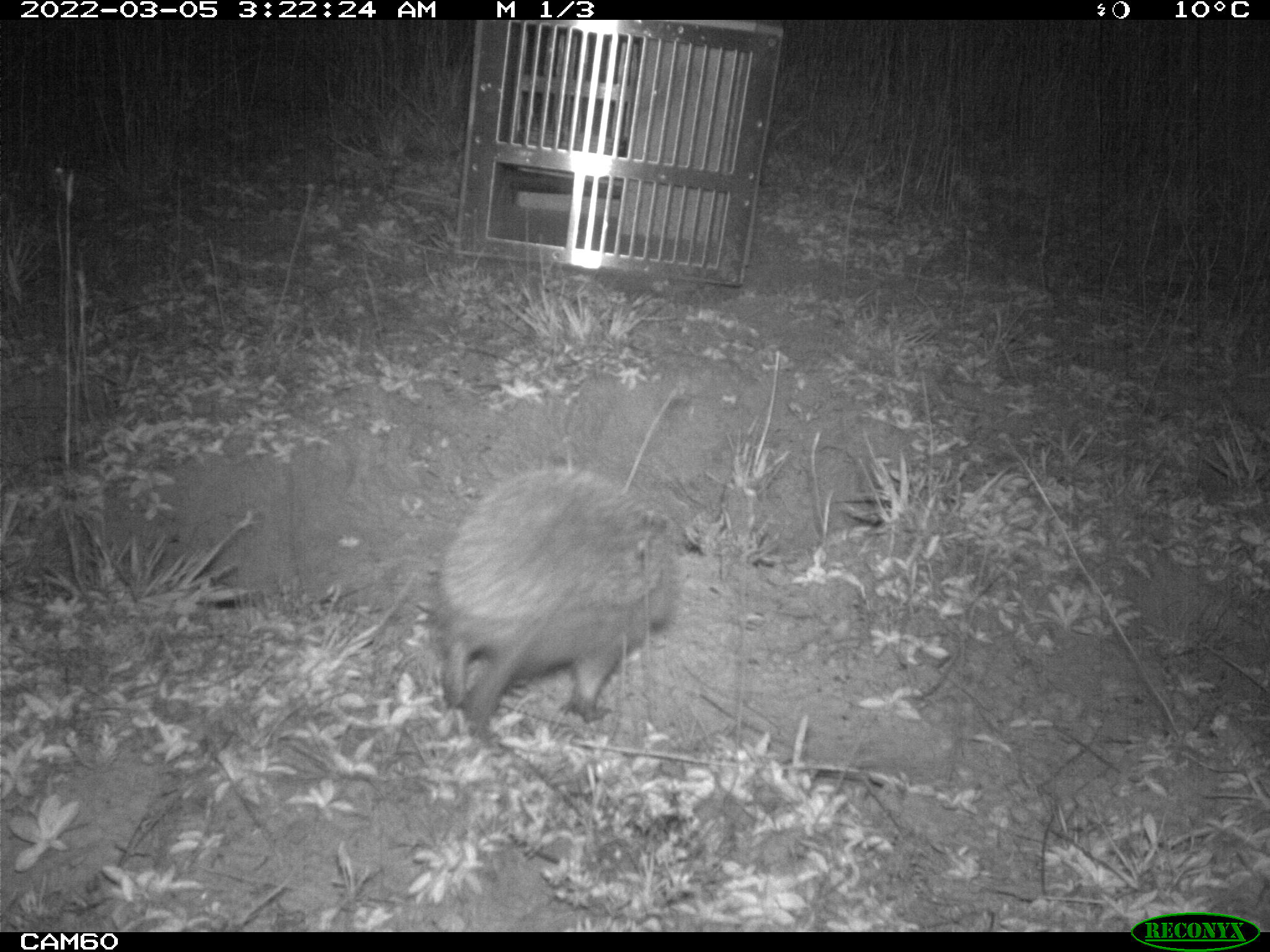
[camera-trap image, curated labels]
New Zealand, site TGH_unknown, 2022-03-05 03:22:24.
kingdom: Animalia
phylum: Chordata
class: Mammalia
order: Eulipotyphla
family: Erinaceidae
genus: Erinaceus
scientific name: Erinaceus europaeus europaeus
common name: european hedgehog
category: hedgehog